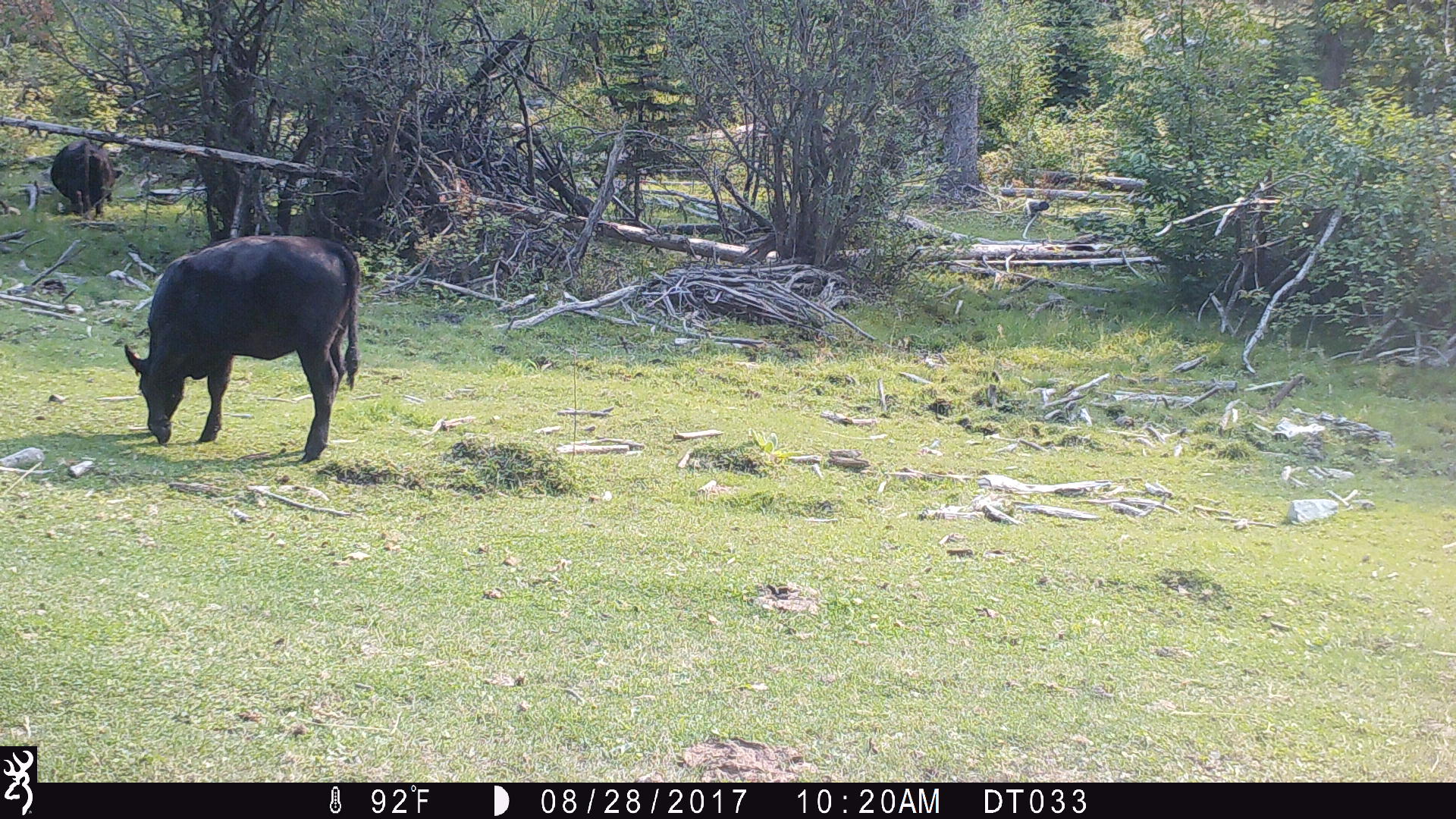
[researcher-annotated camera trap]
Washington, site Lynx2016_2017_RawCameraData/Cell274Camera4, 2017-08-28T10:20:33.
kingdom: Animalia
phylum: Chordata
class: Mammalia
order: Artiodactyla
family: Bovidae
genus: Bos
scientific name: Bos taurus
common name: domestic cattle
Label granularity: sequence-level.